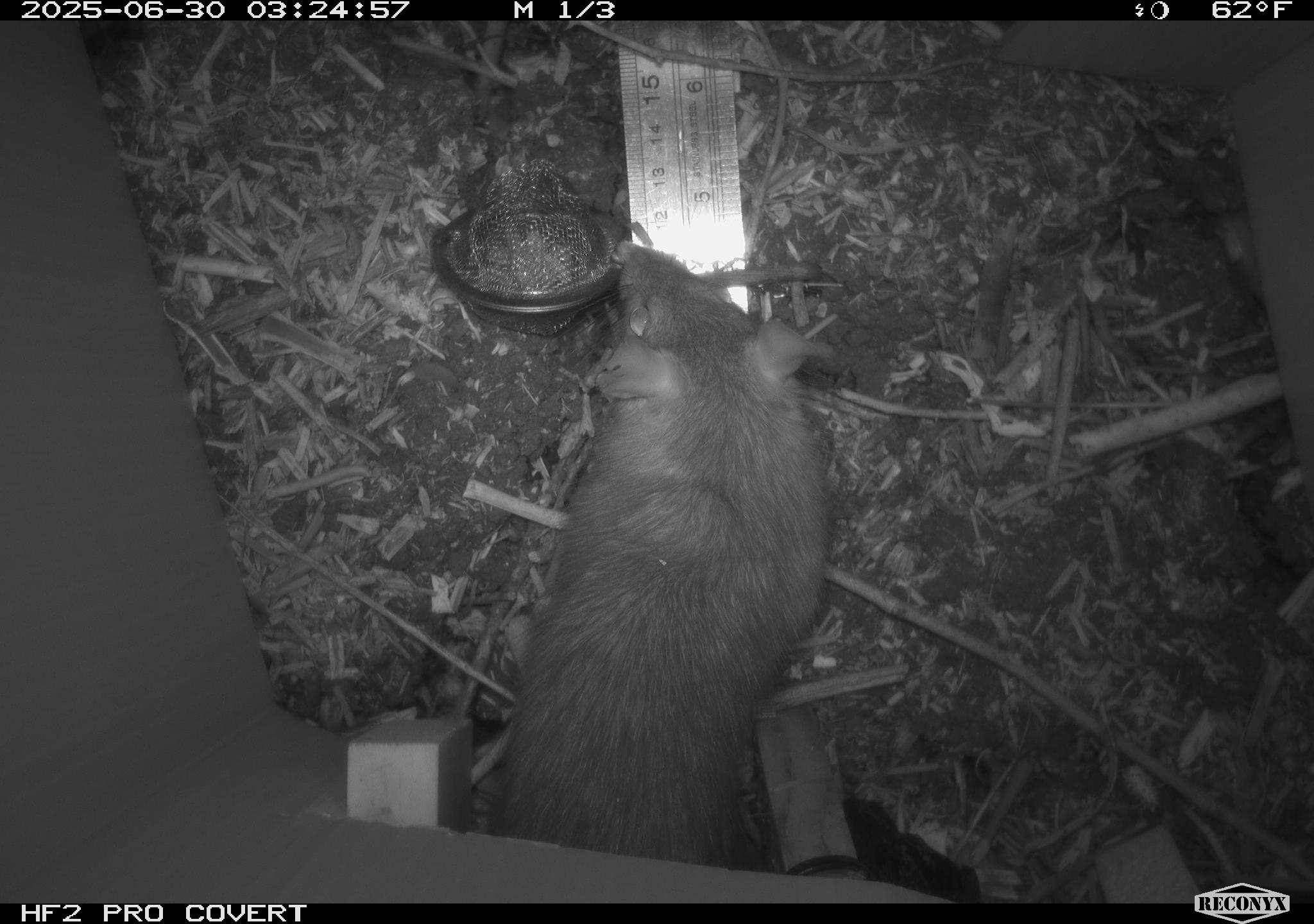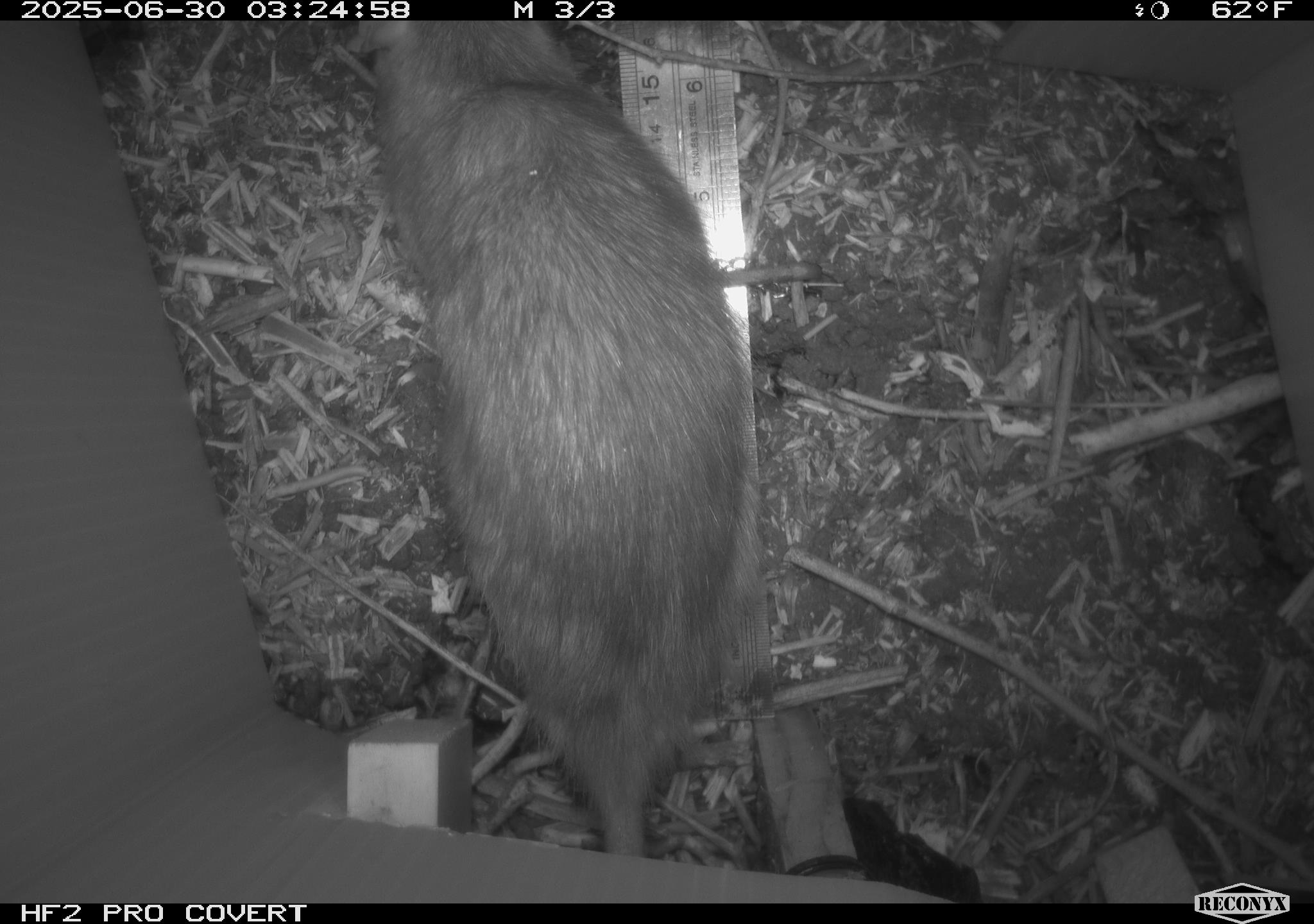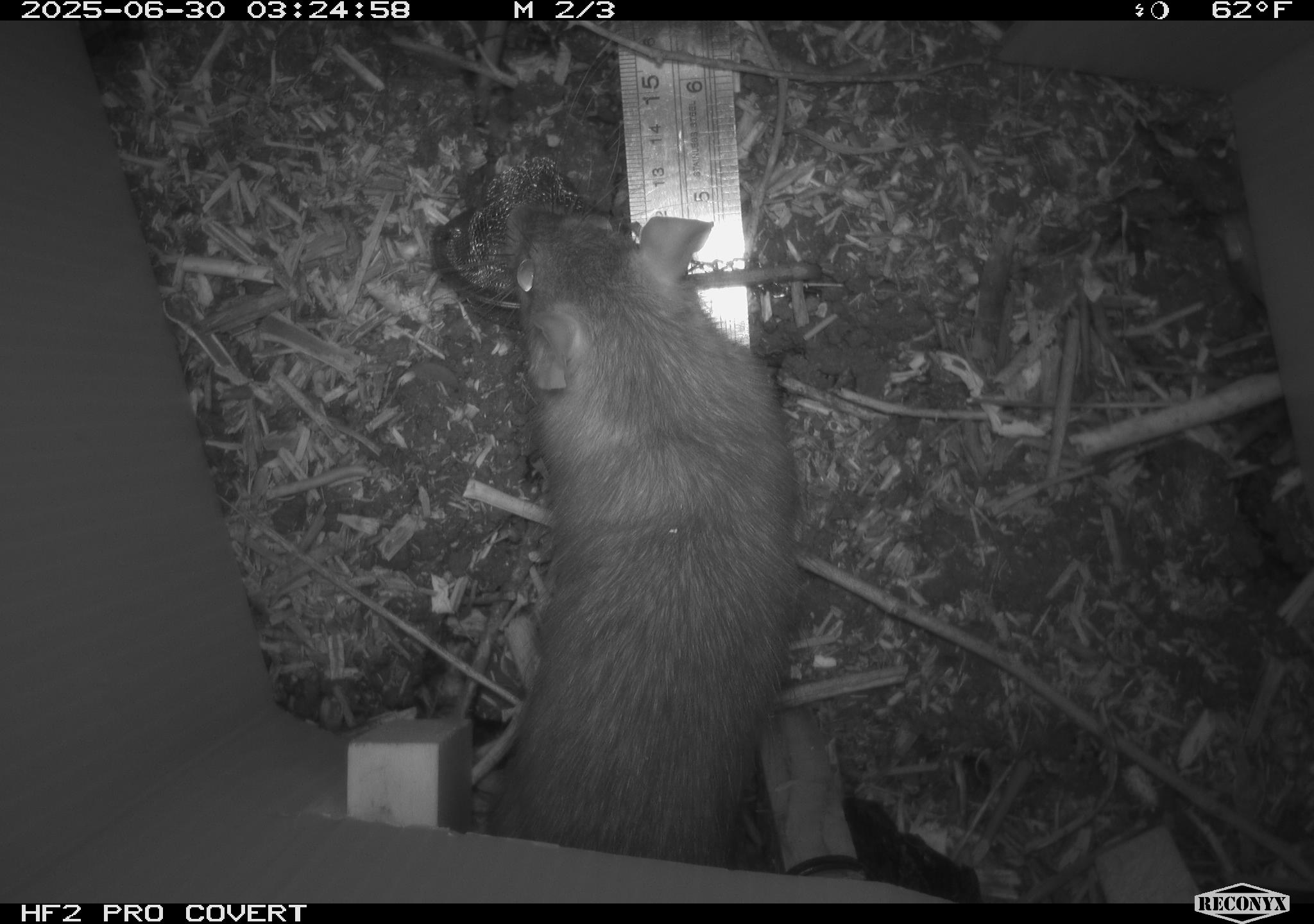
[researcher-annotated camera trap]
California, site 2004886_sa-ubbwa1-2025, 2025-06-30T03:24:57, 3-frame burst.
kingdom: Animalia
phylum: Chordata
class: Mammalia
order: Rodentia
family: Muridae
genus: Rattus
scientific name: Rattus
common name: rat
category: rattus species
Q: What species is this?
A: Rattus species (rat) (Rattus).